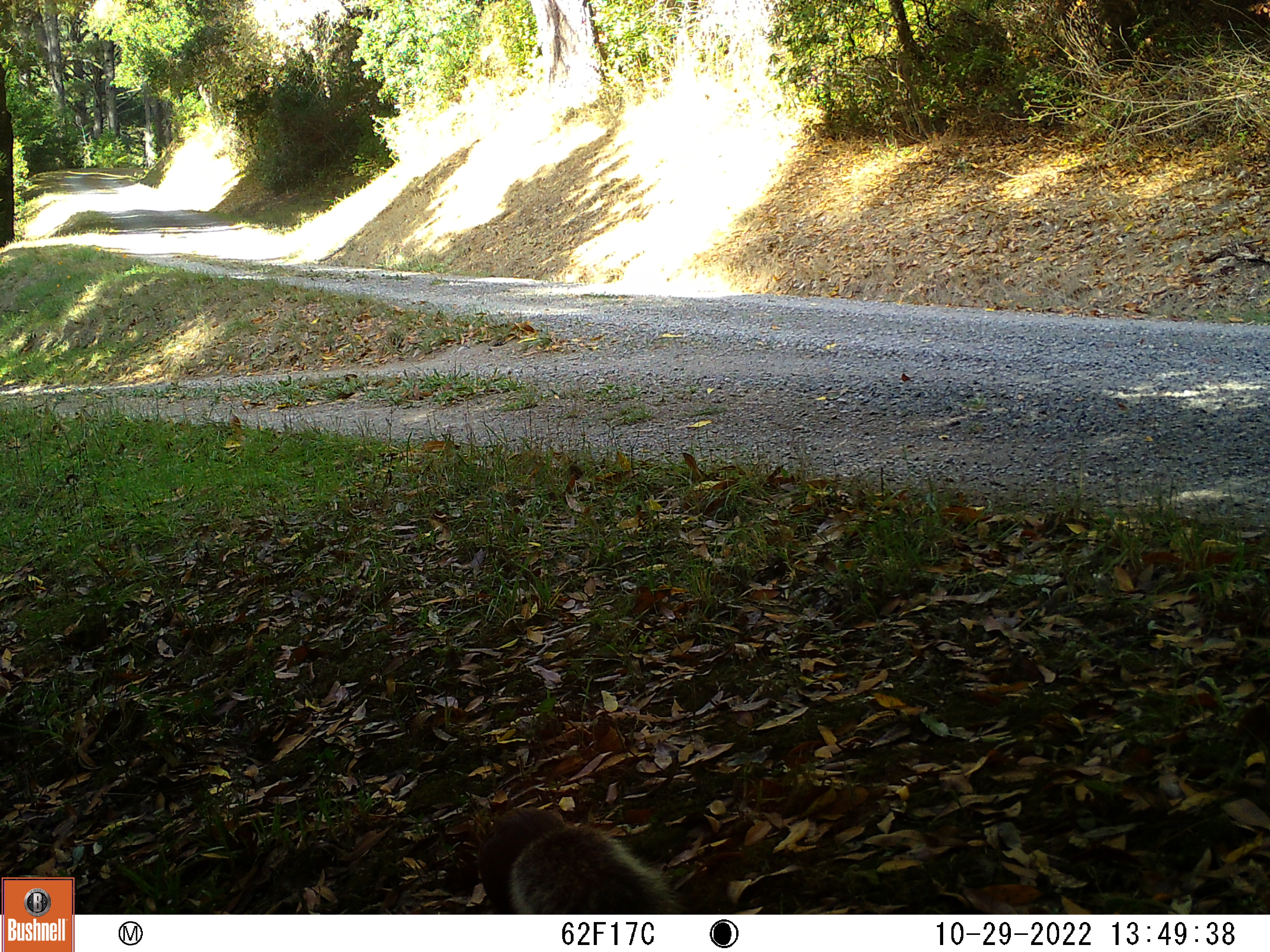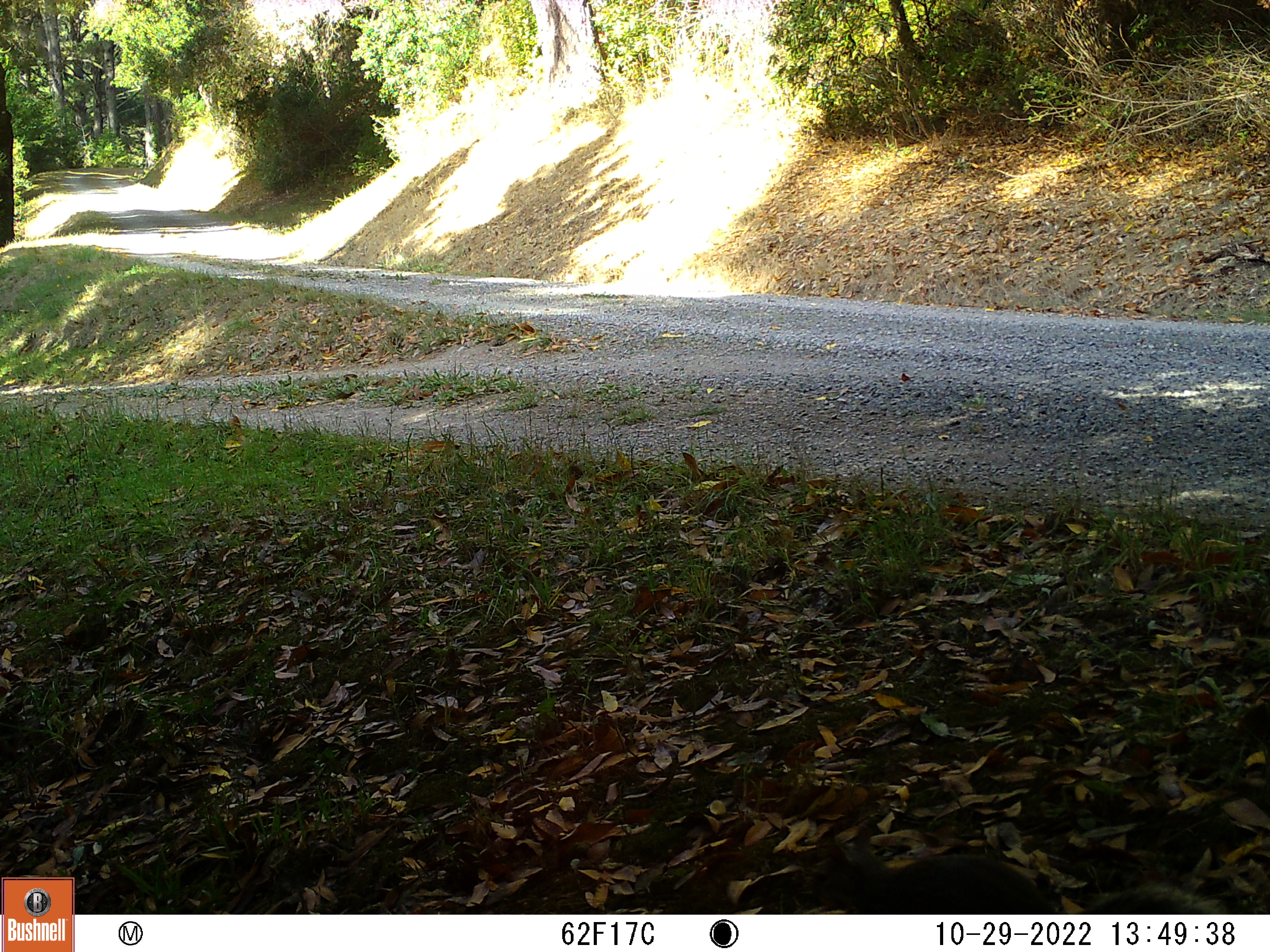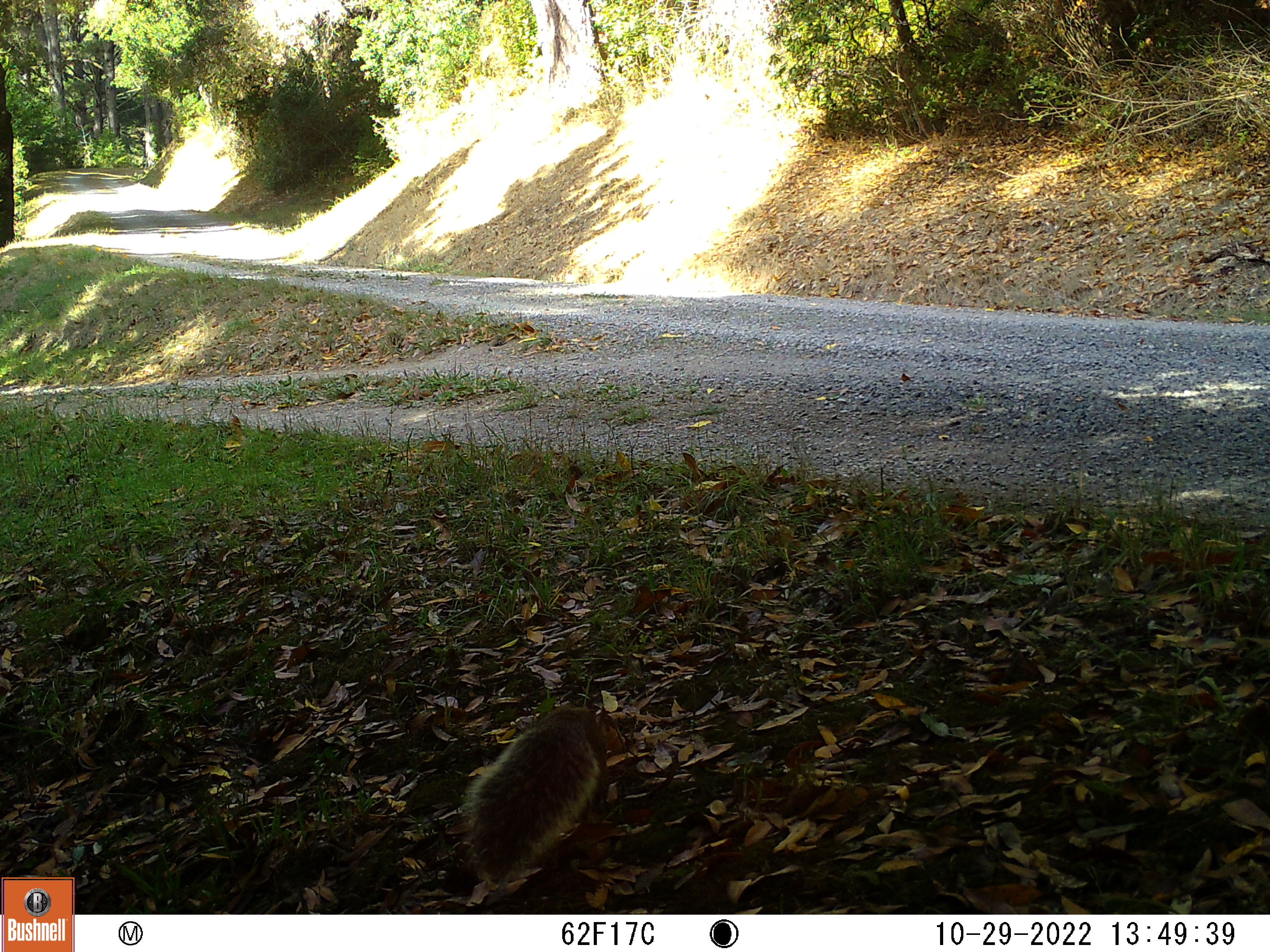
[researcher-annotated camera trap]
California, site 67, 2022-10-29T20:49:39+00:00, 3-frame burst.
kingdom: Animalia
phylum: Chordata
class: Mammalia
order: Rodentia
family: Sciuridae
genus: Sciurus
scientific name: Sciurus griseus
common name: western gray squirrel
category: western grey squirrel